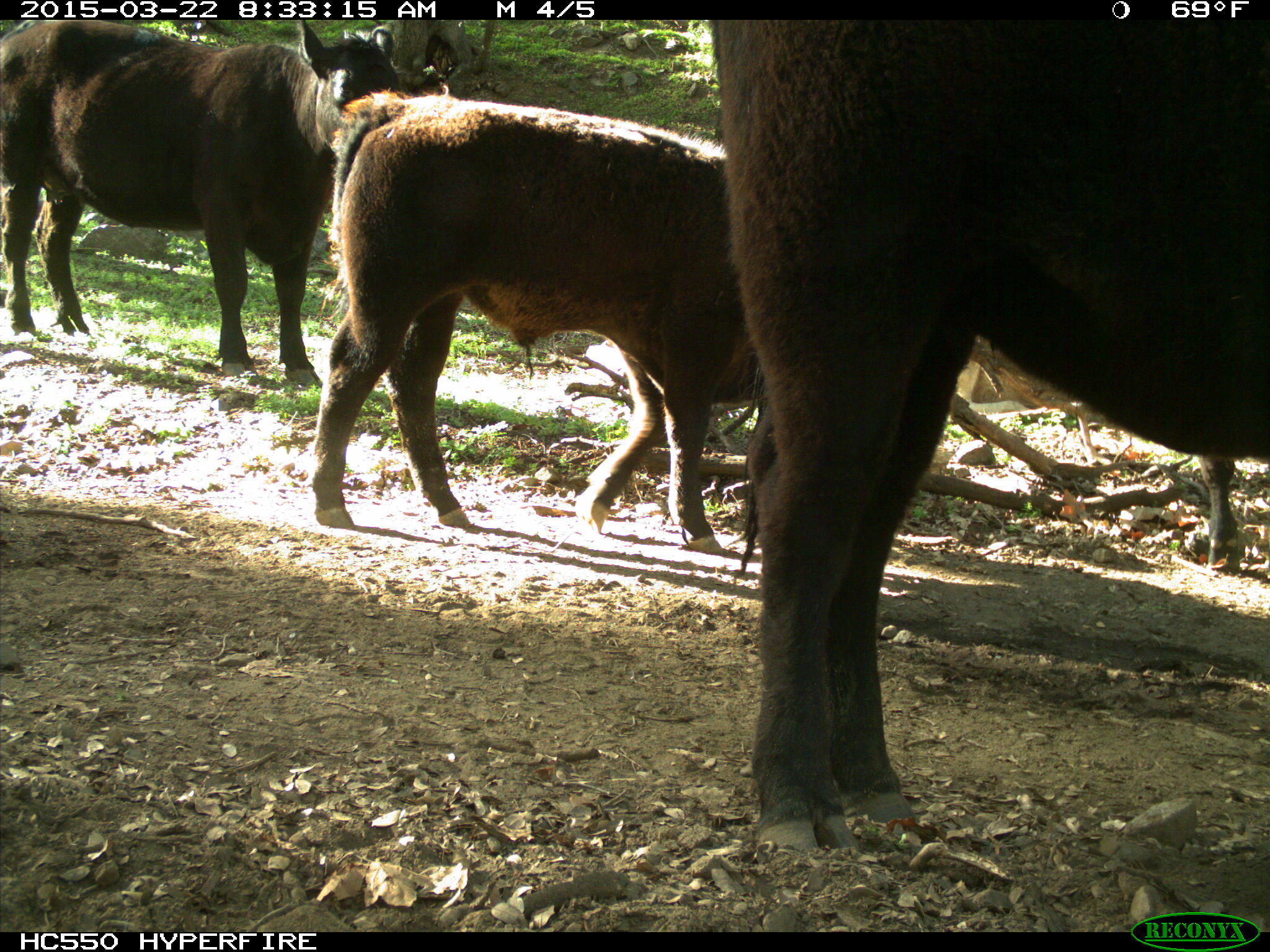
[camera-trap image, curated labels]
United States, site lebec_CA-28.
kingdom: Animalia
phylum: Chordata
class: Mammalia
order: Artiodactyla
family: Bovidae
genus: Bos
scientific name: Bos taurus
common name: domestic cow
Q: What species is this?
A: Bos taurus (domestic cow).